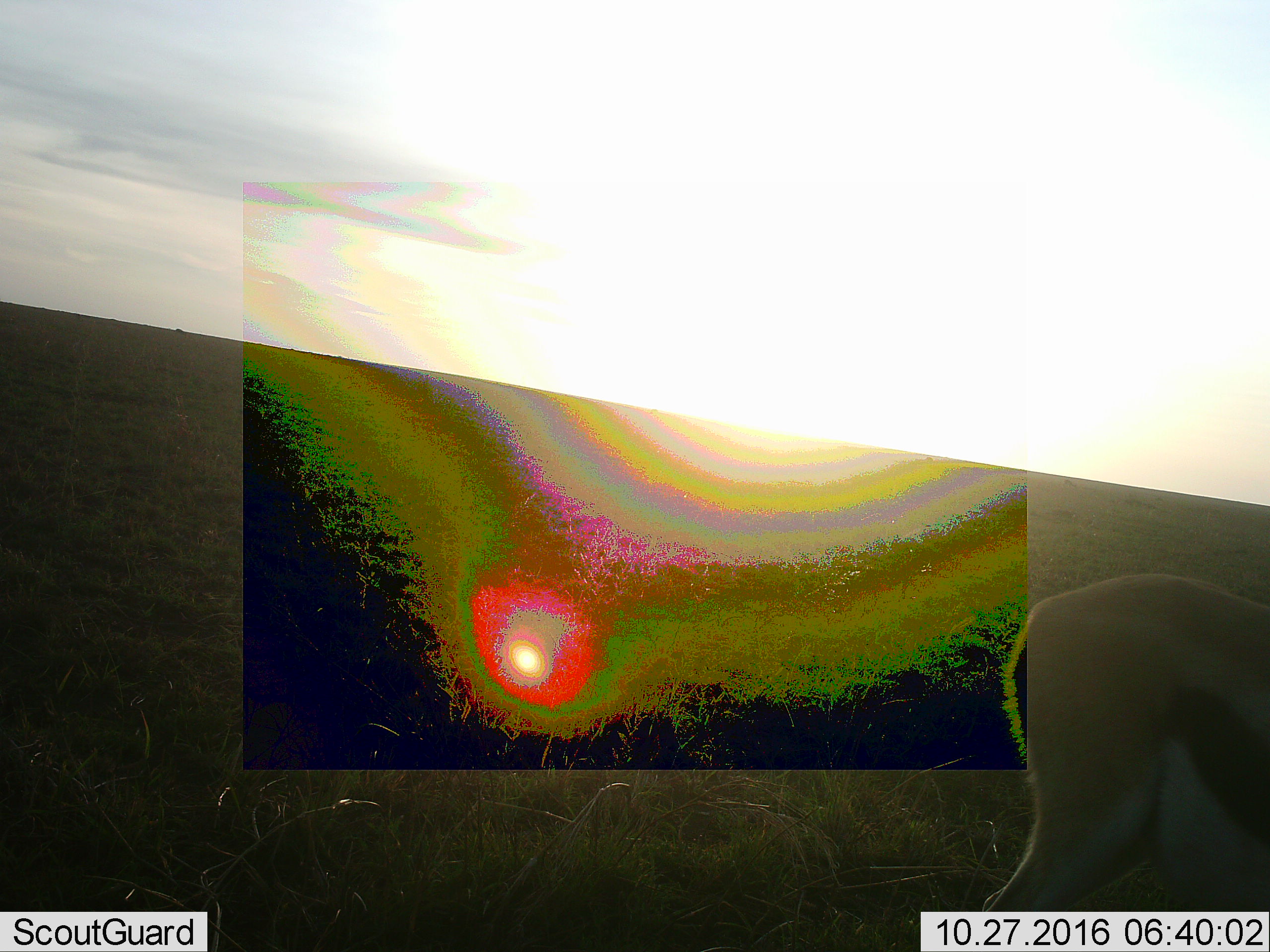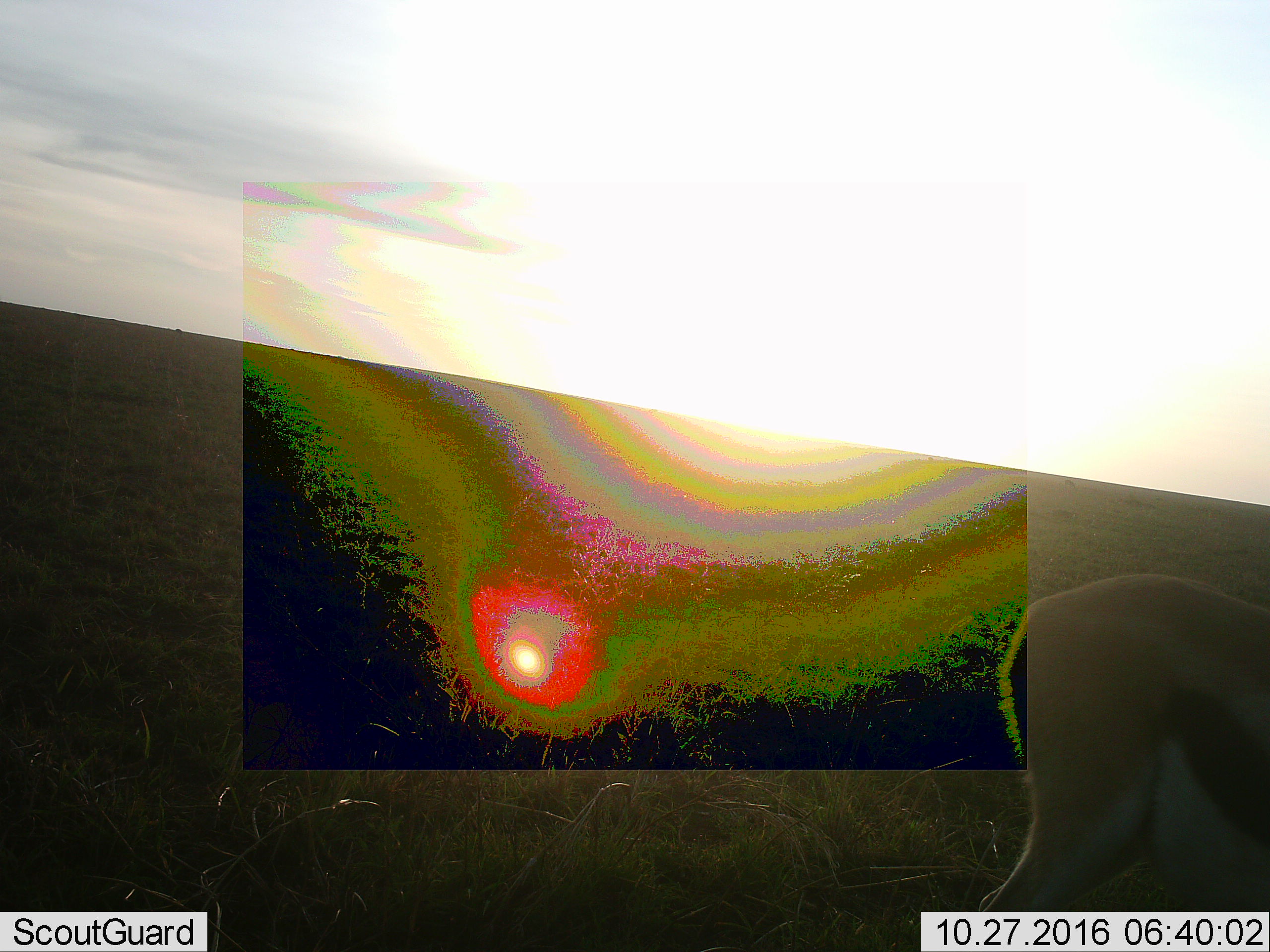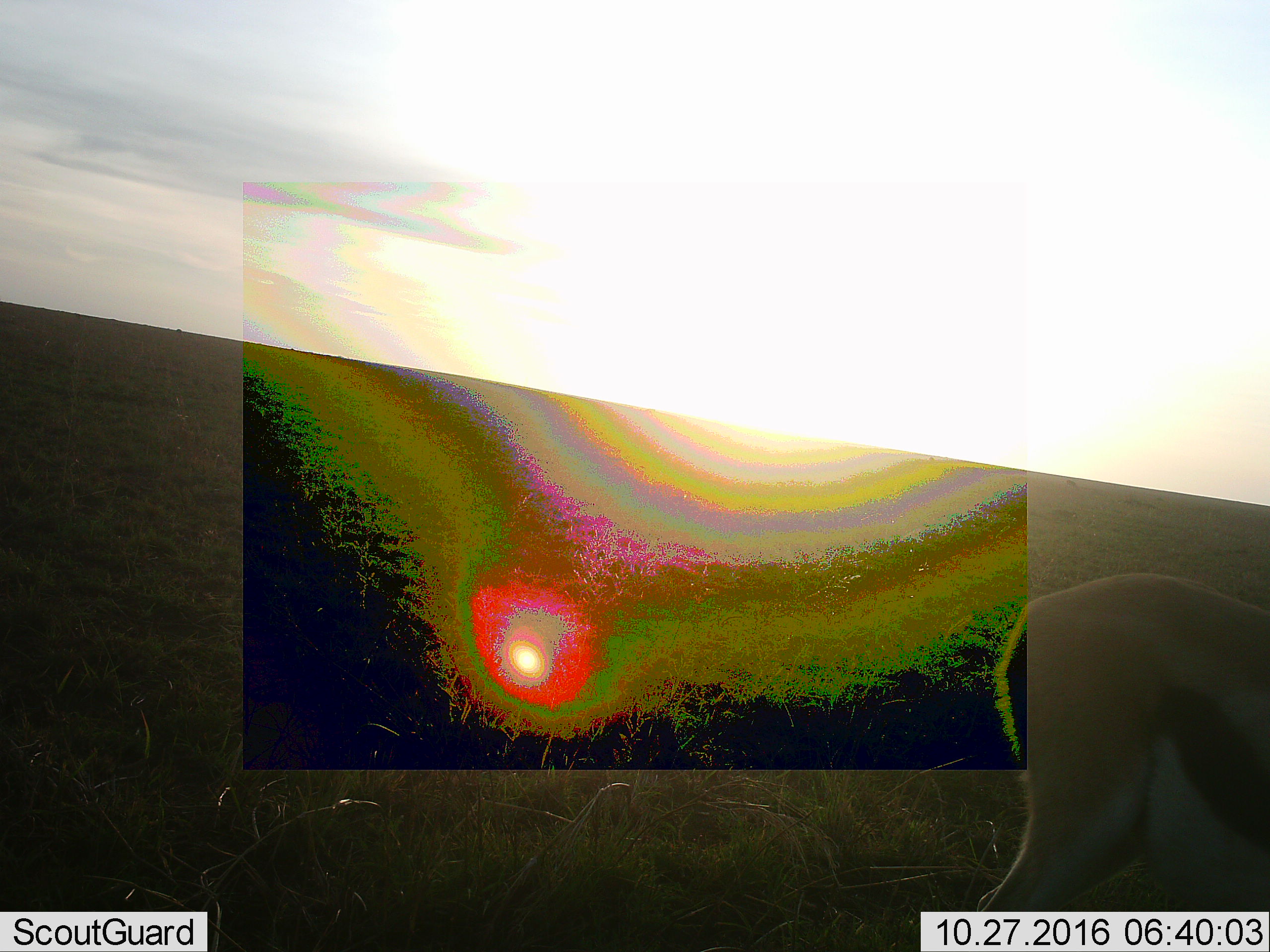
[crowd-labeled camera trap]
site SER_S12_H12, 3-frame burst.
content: unidentified animal